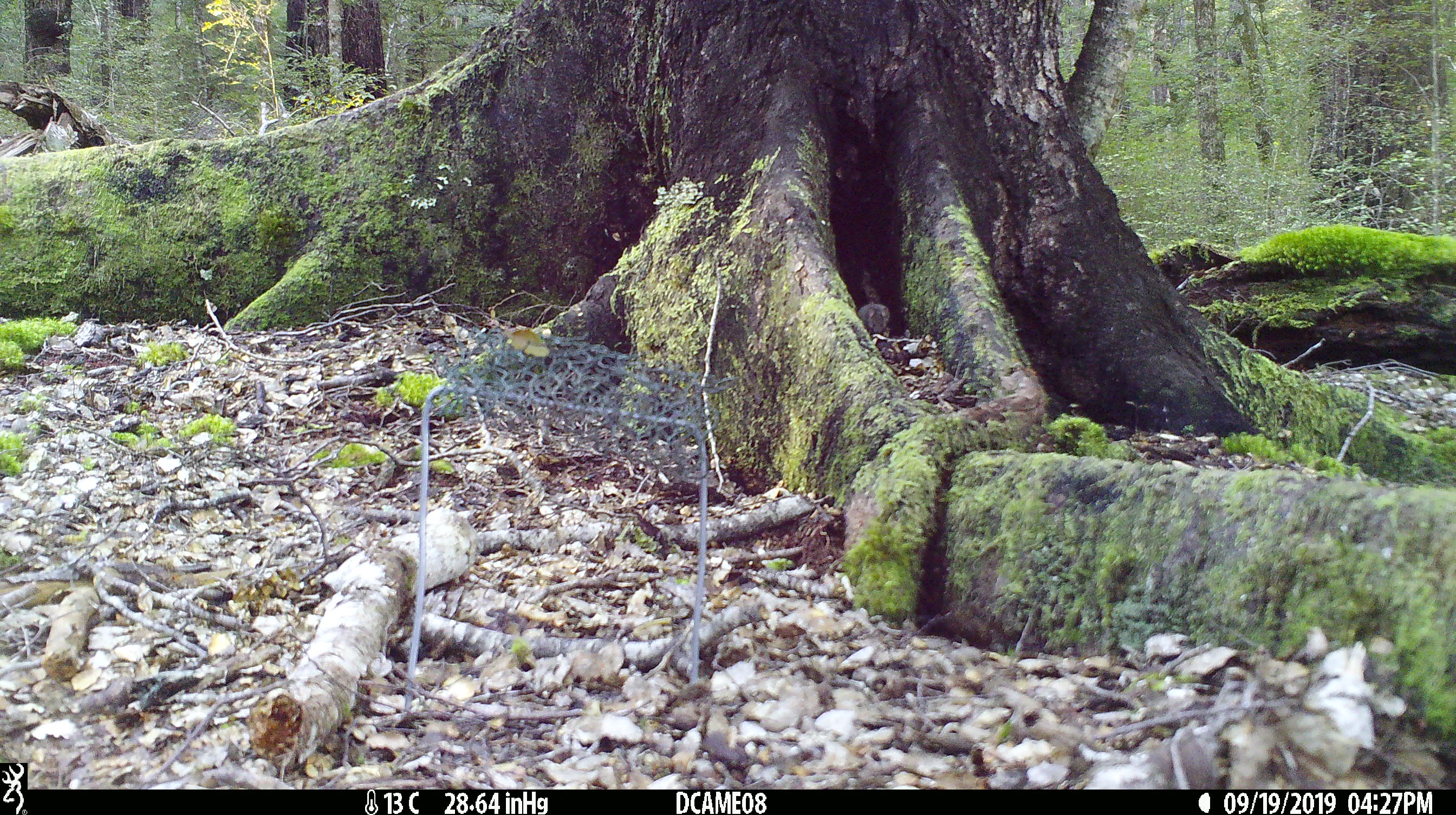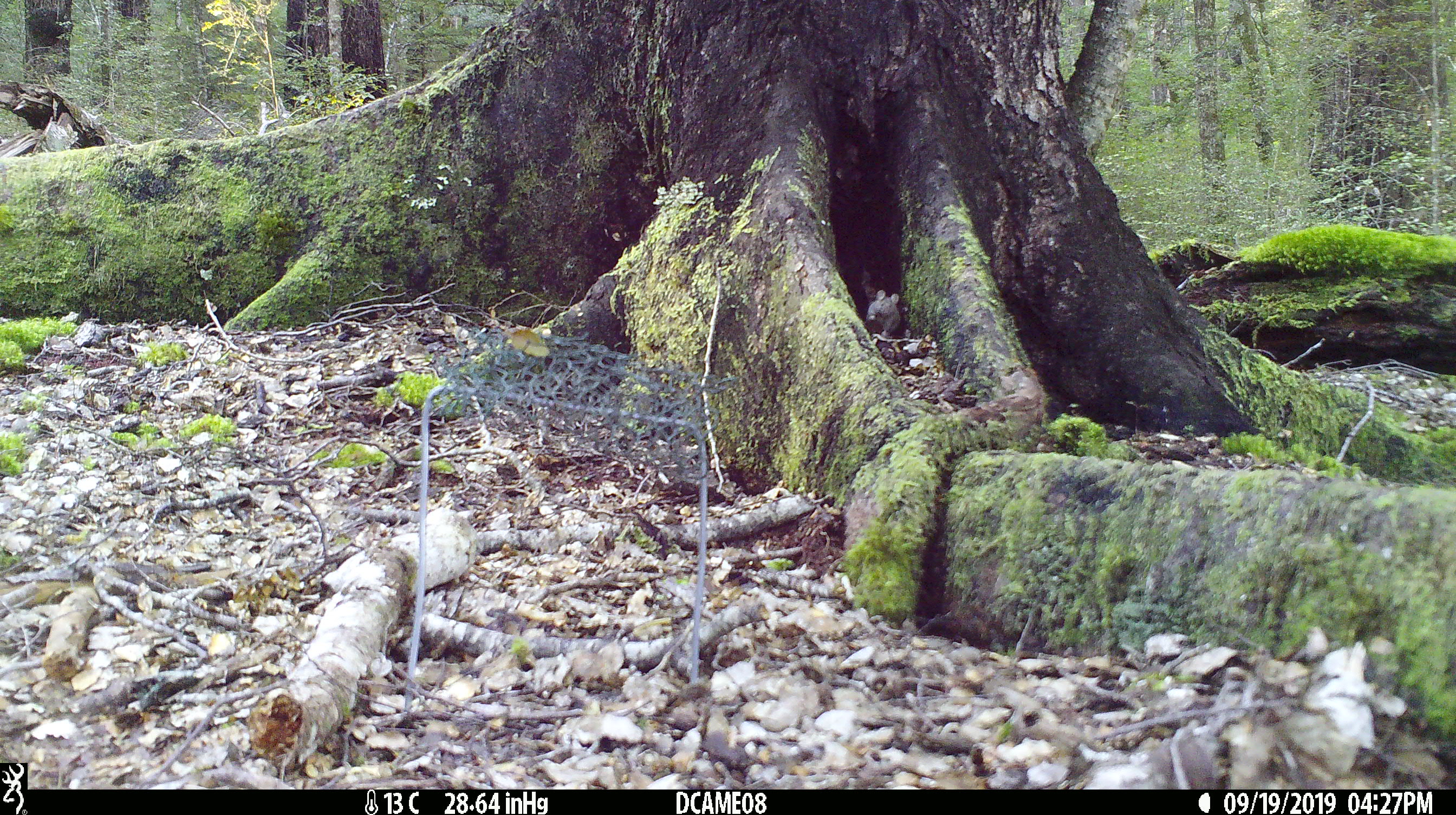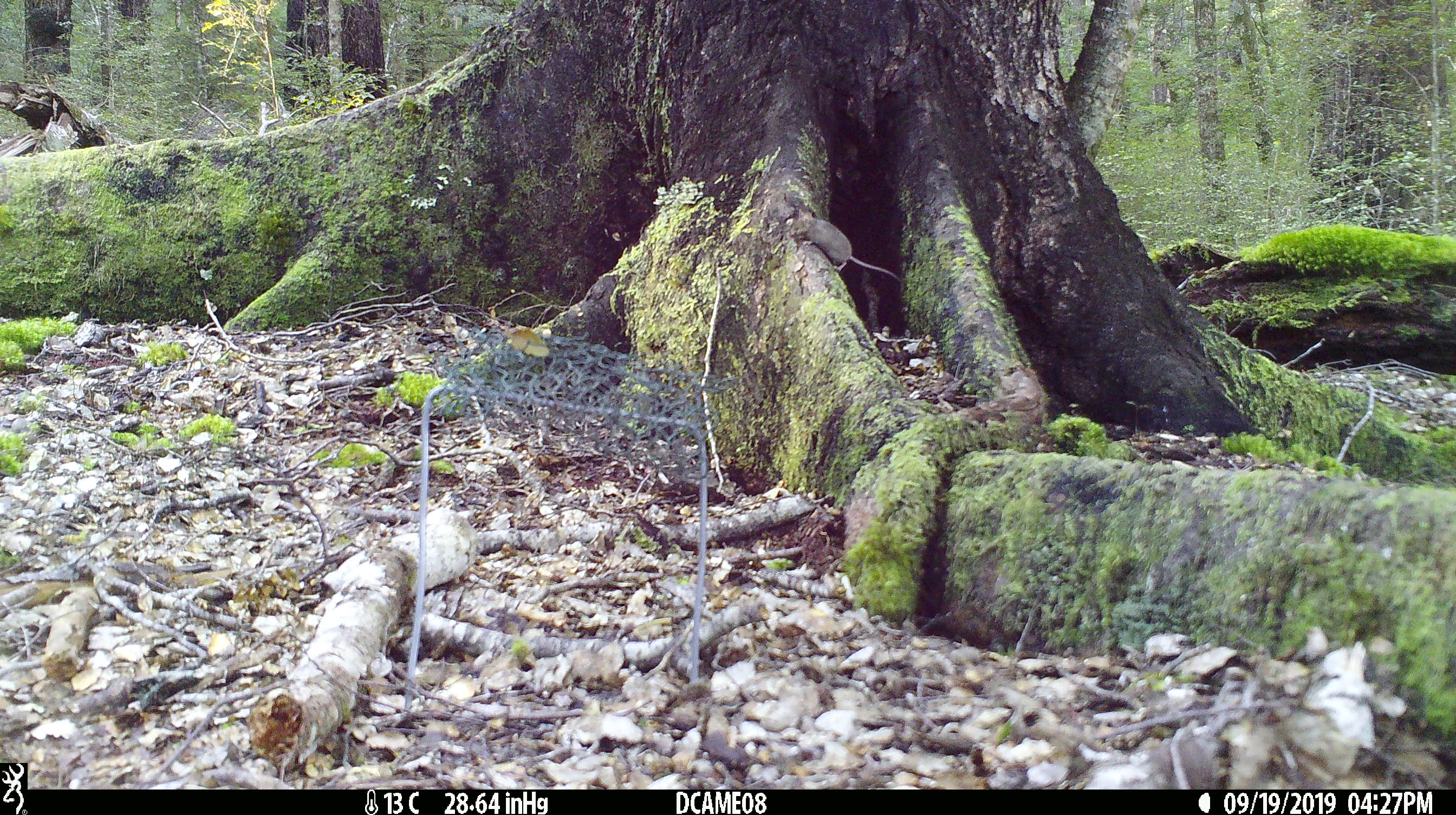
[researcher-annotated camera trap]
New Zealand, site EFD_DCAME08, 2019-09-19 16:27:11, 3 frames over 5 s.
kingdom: Animalia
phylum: Chordata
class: Mammalia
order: Rodentia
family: Muridae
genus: Mus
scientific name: Mus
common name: mouse